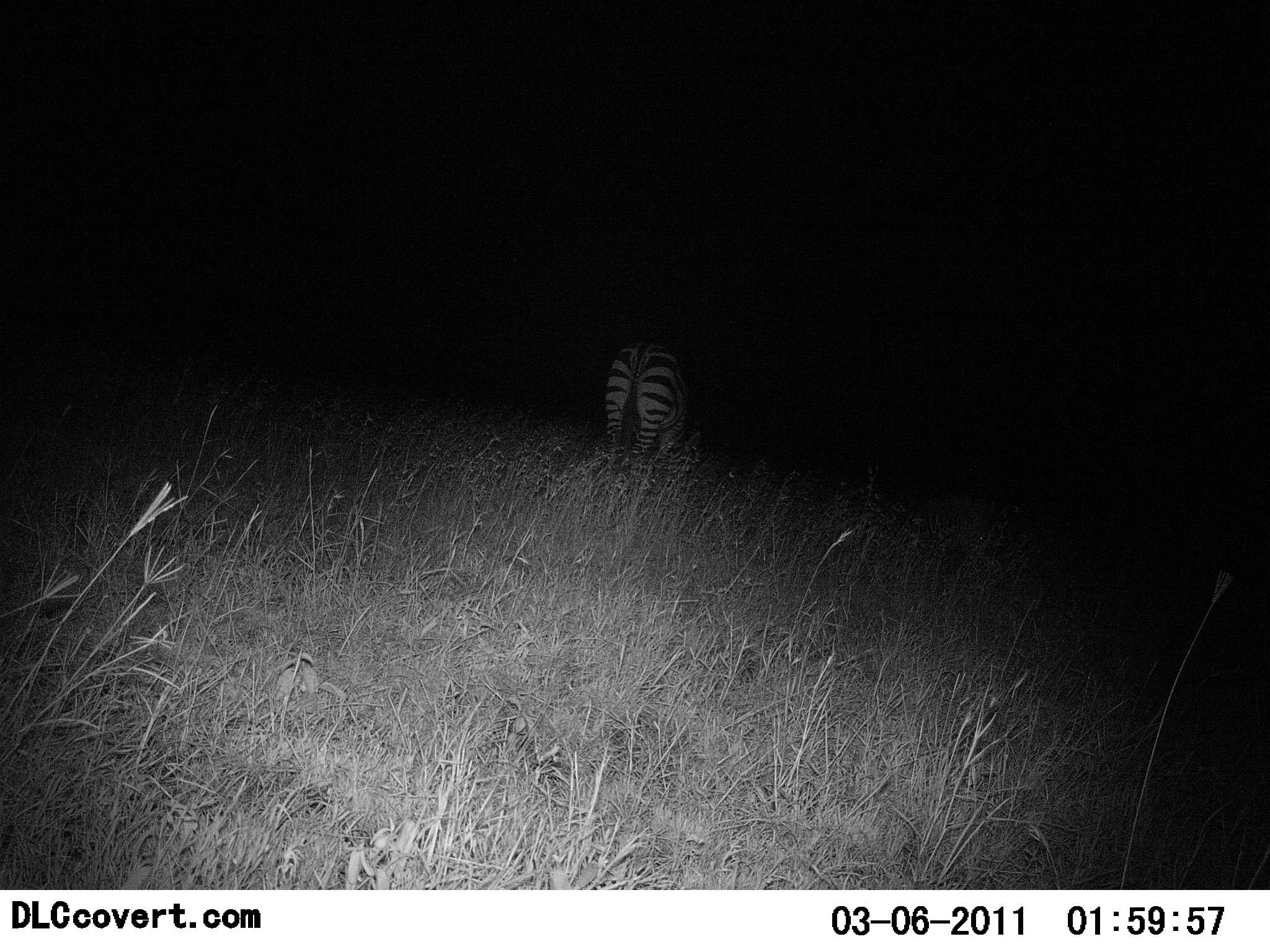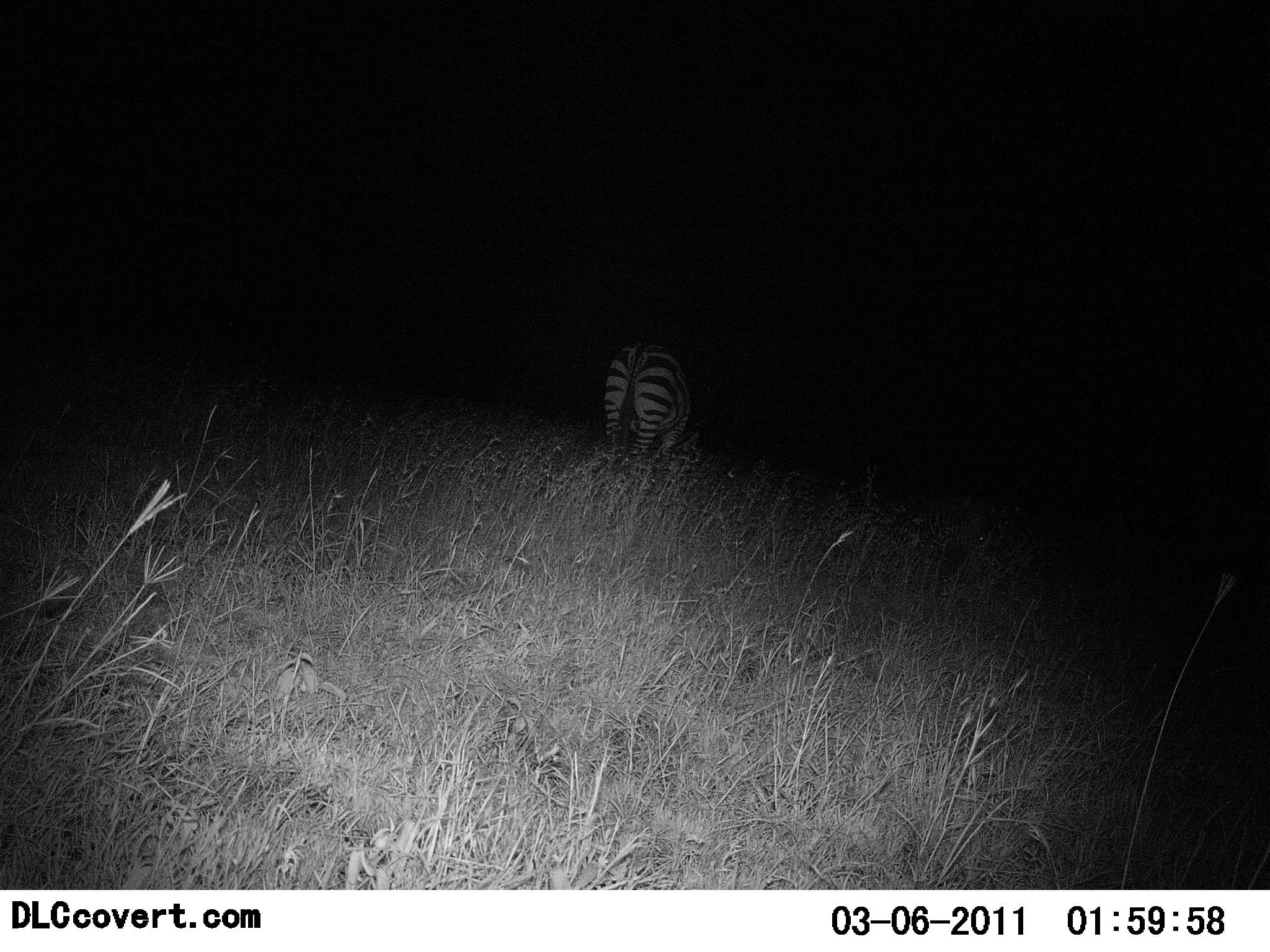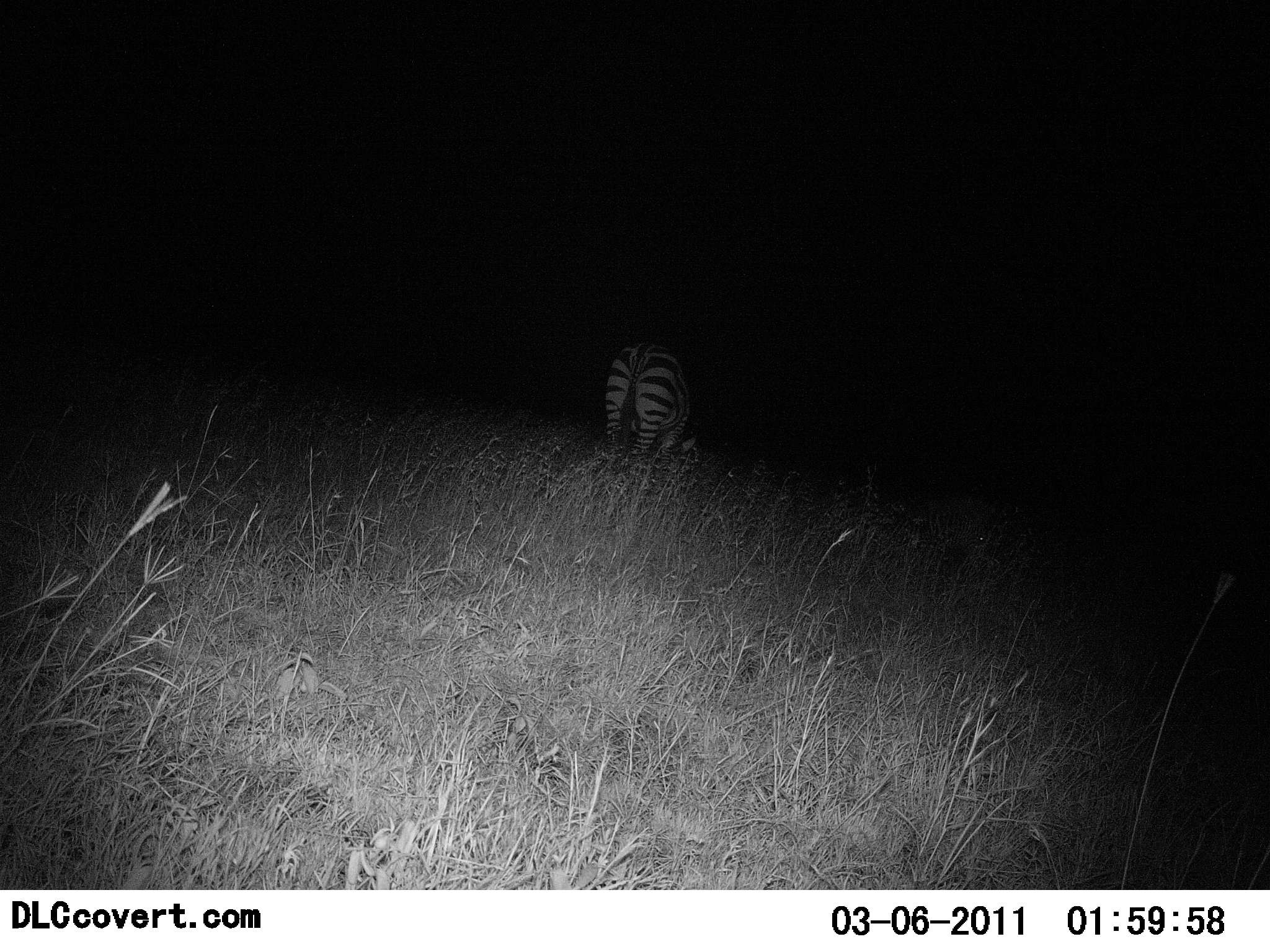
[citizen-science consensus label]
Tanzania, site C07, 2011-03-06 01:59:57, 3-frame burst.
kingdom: Animalia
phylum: Chordata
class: Mammalia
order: Perissodactyla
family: Equidae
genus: Equus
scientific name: Equus quagga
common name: plains zebra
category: zebra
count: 1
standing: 20%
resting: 0%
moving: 10%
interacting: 0%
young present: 0%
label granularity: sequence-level